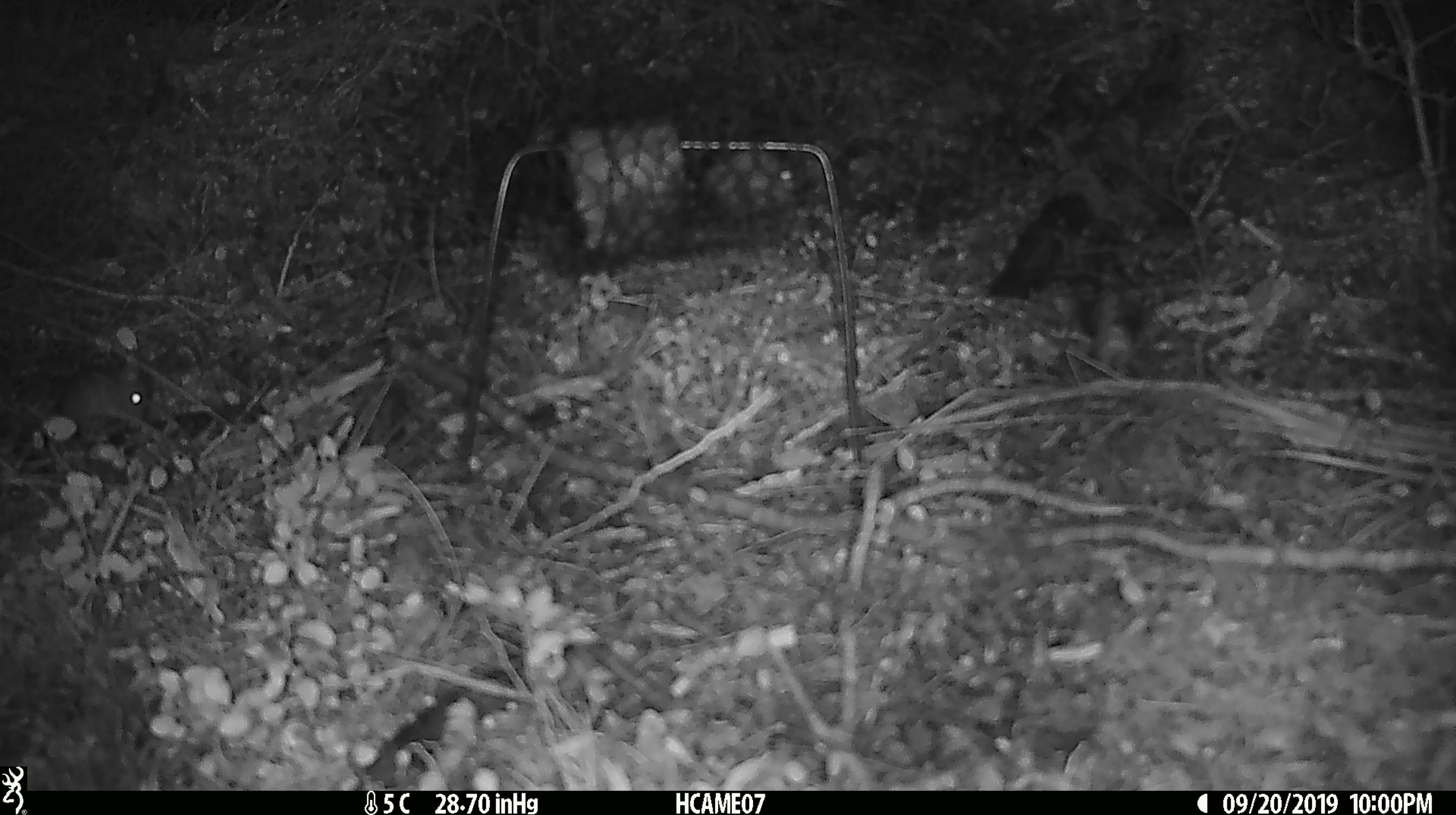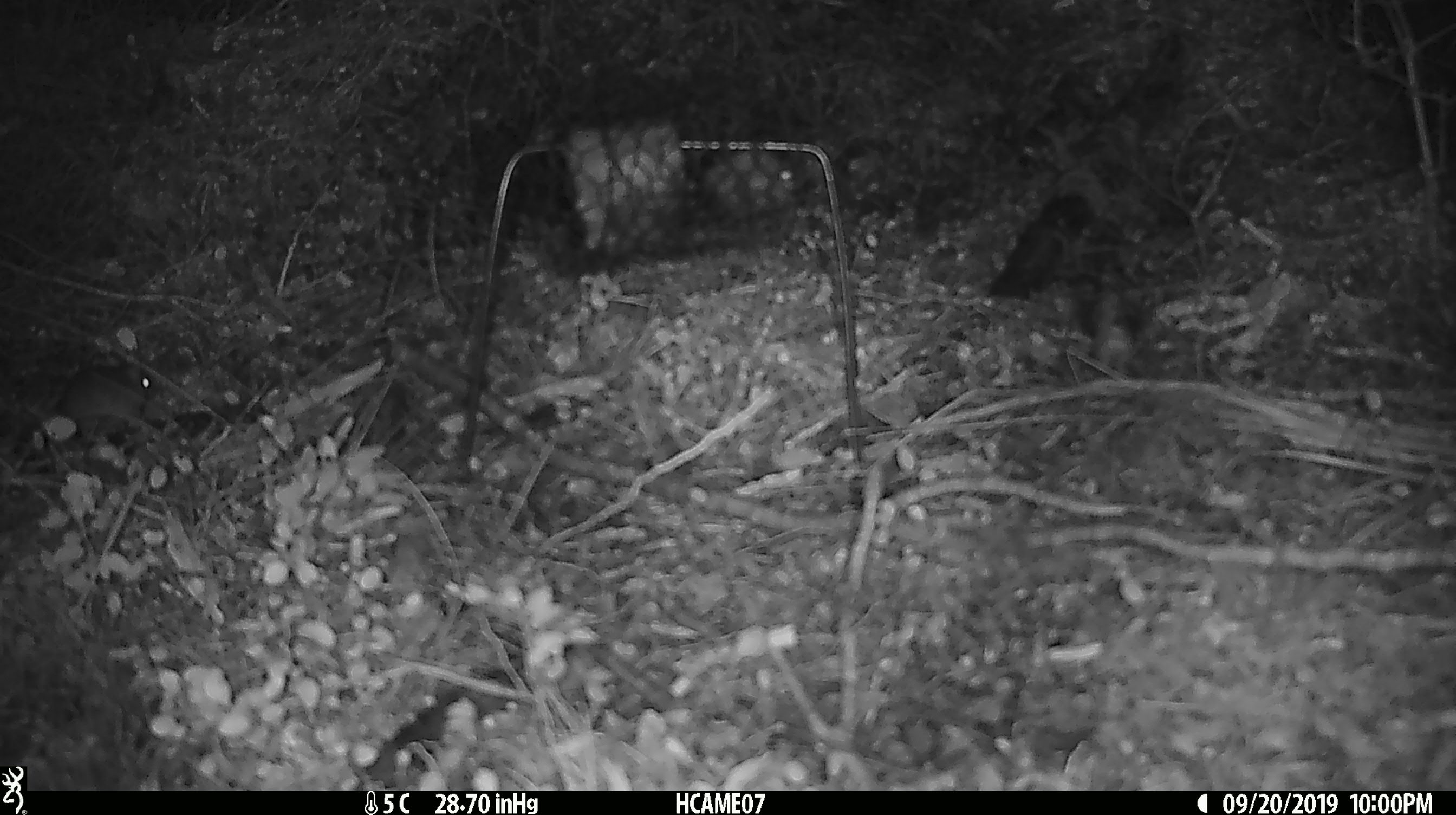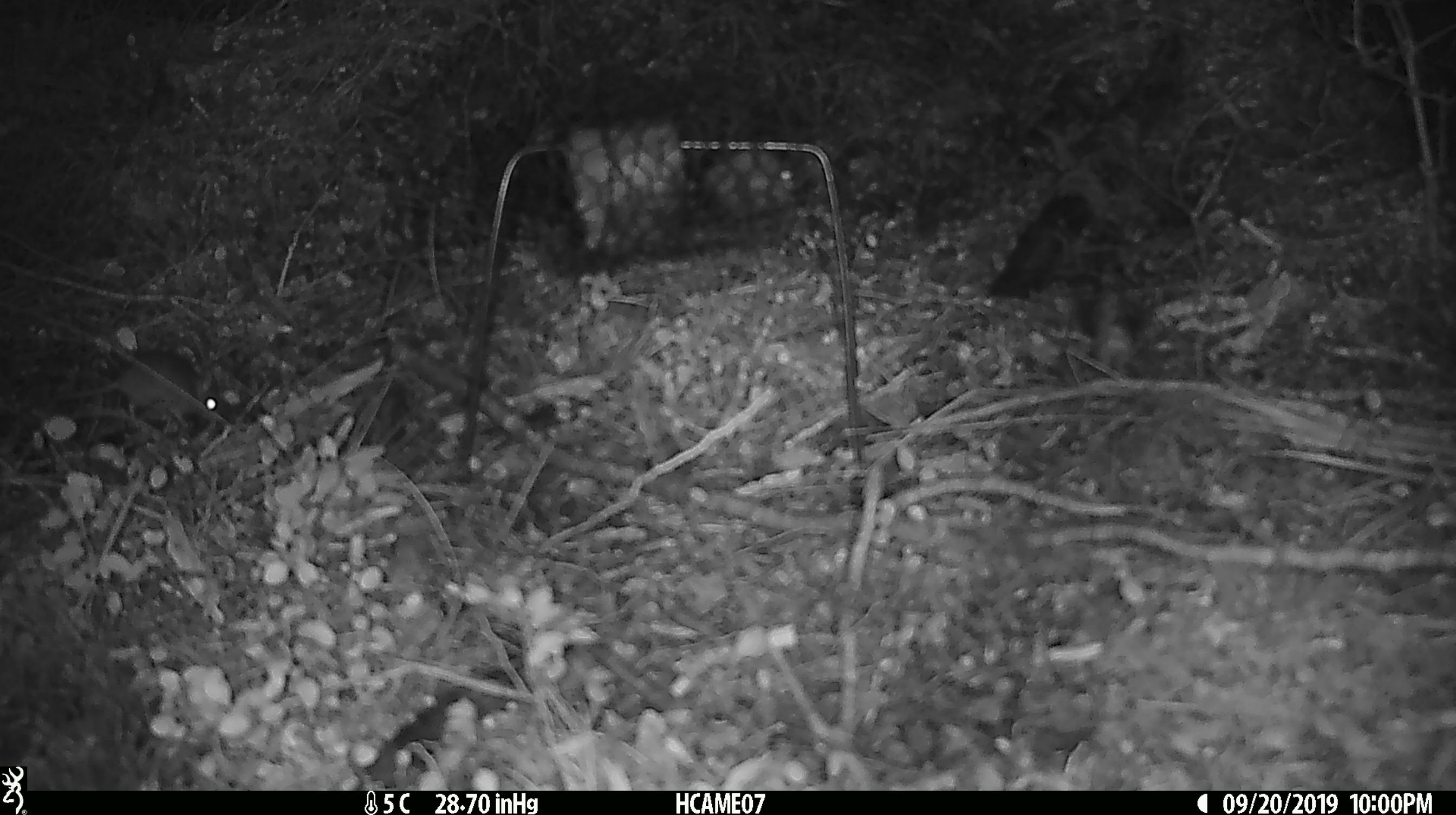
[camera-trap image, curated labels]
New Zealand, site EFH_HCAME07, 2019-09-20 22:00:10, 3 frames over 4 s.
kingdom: Animalia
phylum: Chordata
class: Mammalia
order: Rodentia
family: Muridae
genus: Mus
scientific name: Mus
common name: mouse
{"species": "mouse (Mus)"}